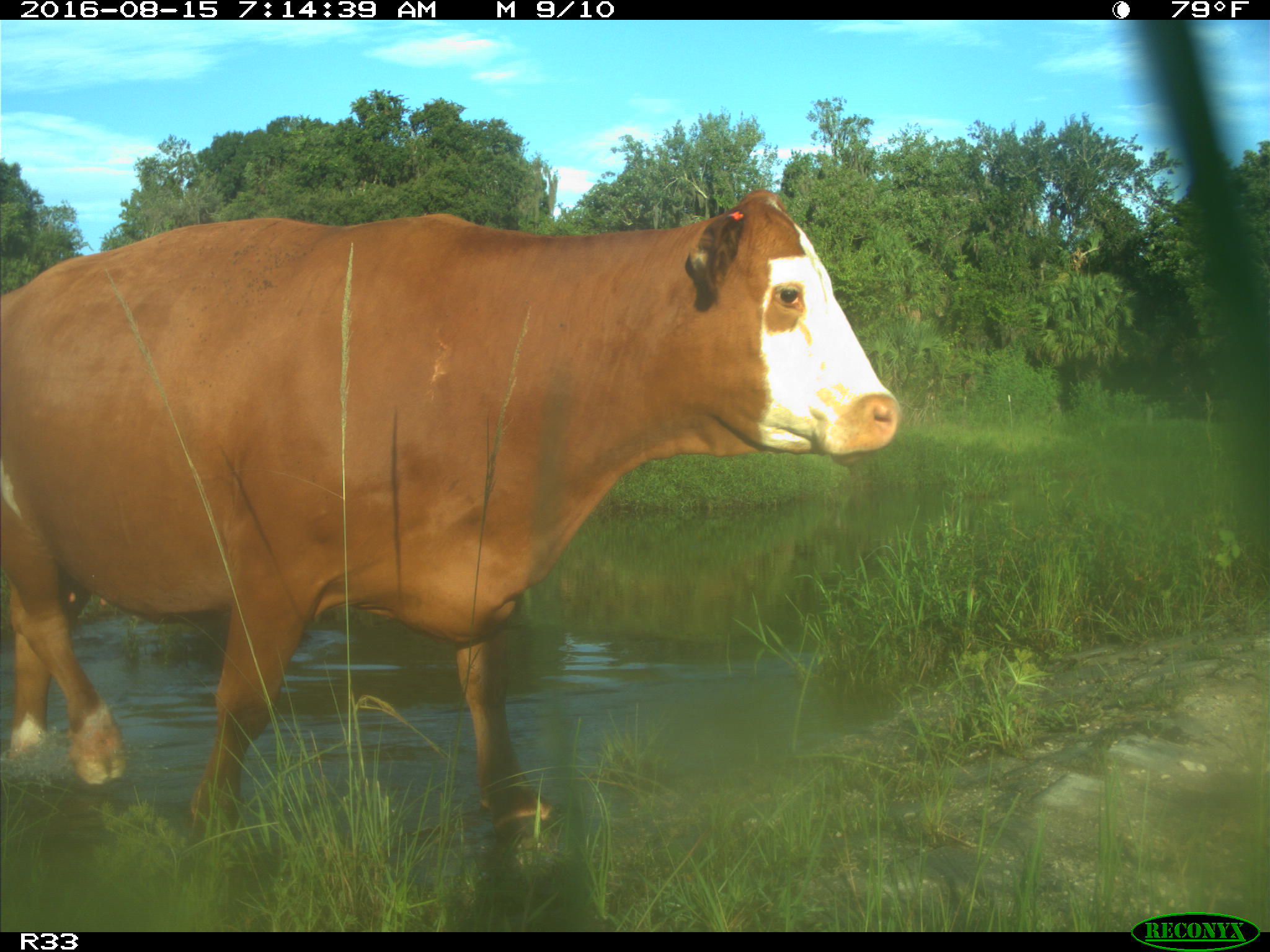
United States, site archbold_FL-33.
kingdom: Animalia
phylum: Chordata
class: Mammalia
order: Artiodactyla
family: Bovidae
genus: Bos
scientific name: Bos taurus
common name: domestic cow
Bos taurus (domestic cow).